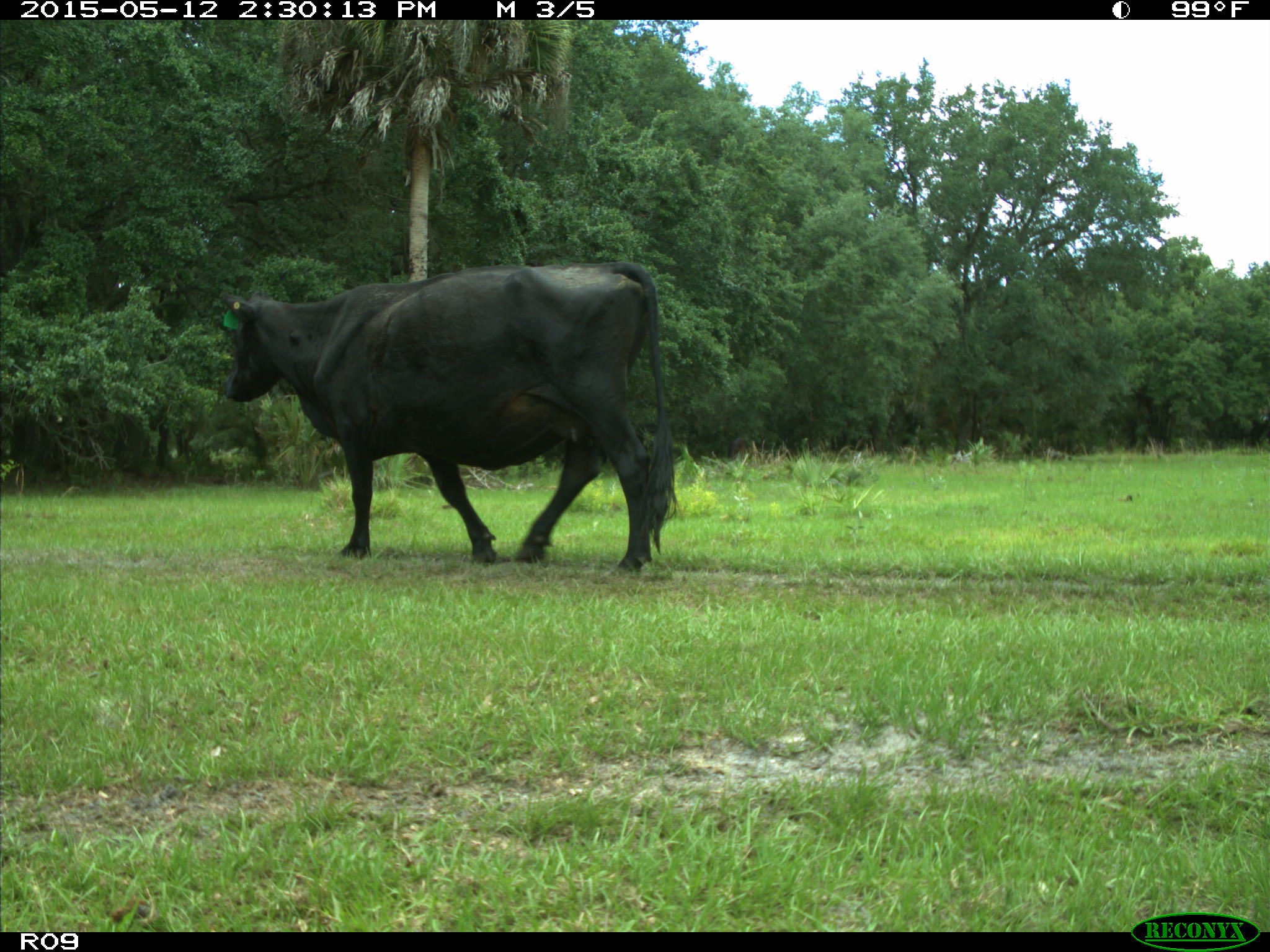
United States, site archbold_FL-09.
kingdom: Animalia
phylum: Chordata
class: Mammalia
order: Artiodactyla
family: Bovidae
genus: Bos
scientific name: Bos taurus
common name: domestic cow